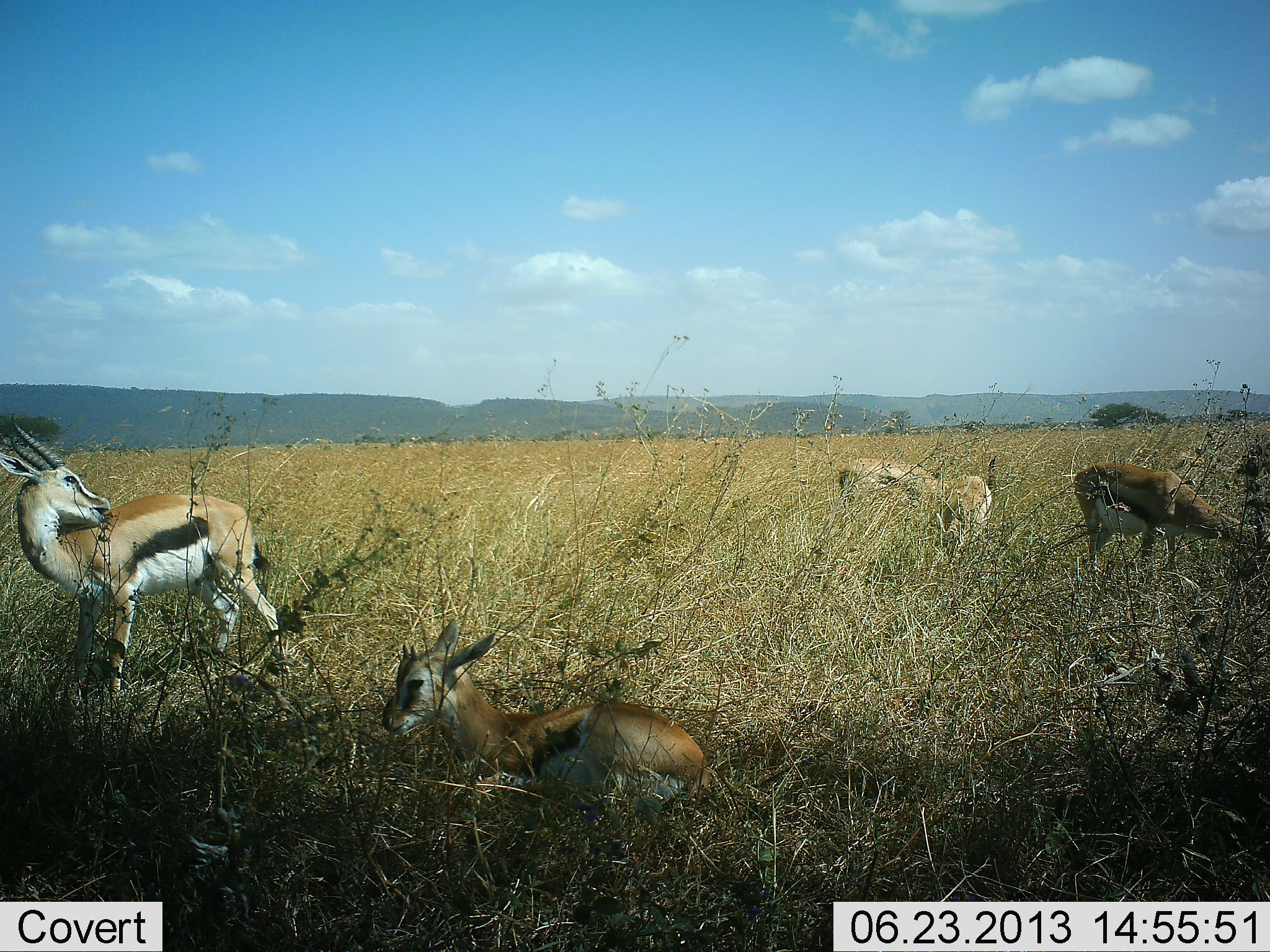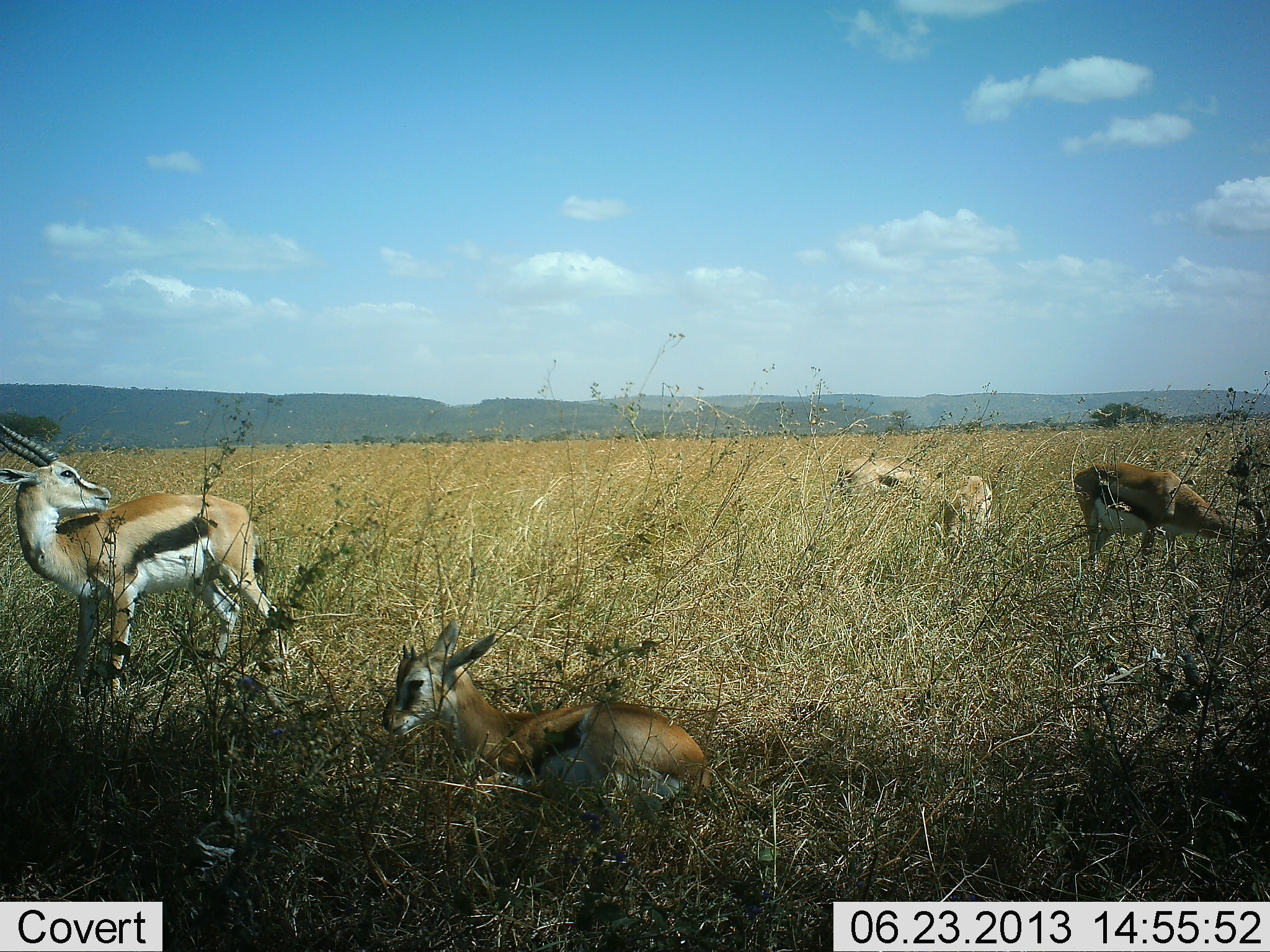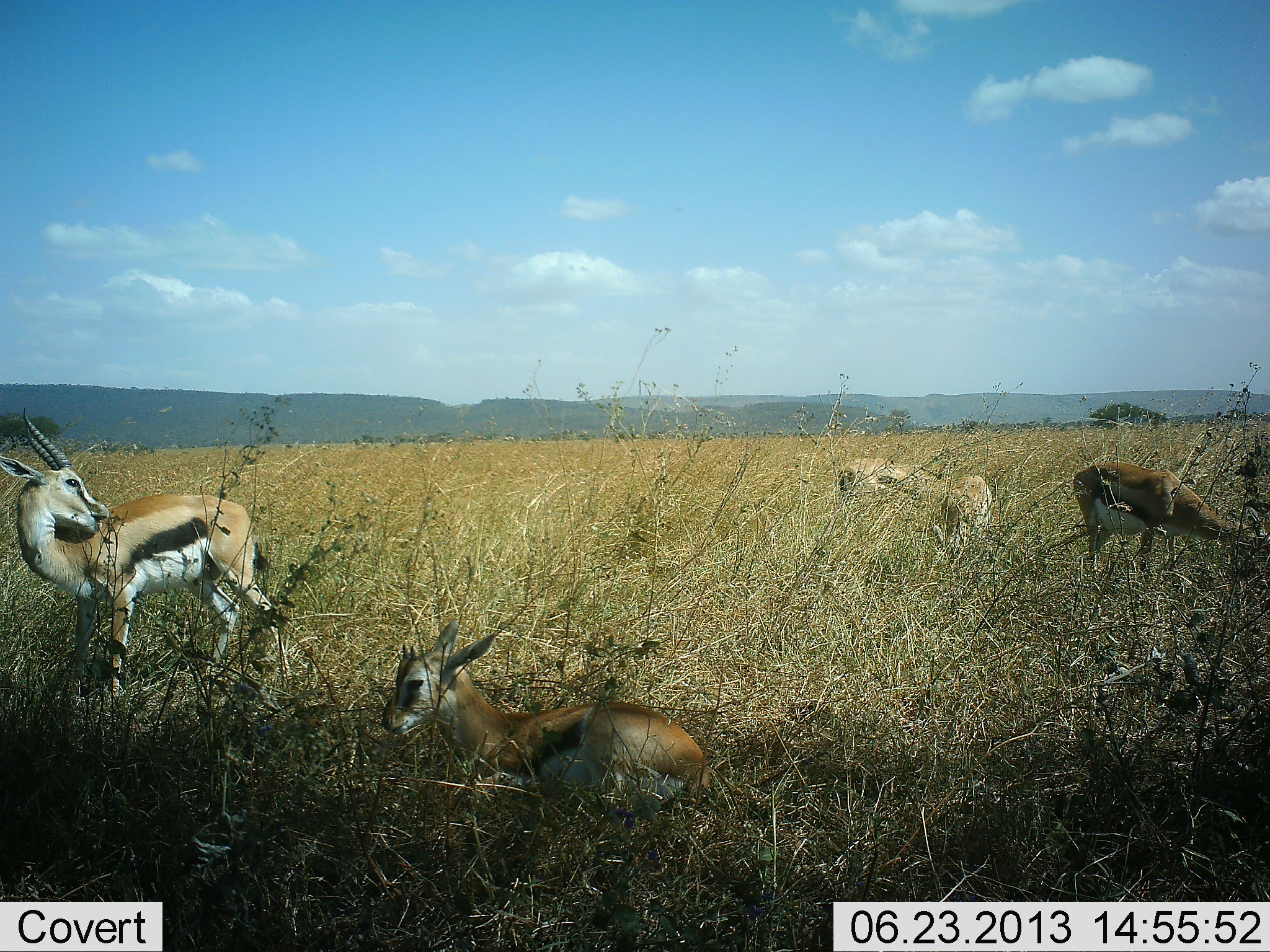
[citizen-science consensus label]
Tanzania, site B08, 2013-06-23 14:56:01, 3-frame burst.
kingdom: Animalia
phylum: Chordata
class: Mammalia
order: Artiodactyla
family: Bovidae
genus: Eudorcas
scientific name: Eudorcas thomsonii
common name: thomson's gazelle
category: gazellethomsons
Gazellethomsons (thomson's gazelle) (Eudorcas thomsonii), count 5. Behavior (volunteer vote fractions): standing 79%, resting 82%, moving 12%, interacting 6%. Young present (vote fraction): 9%. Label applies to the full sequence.